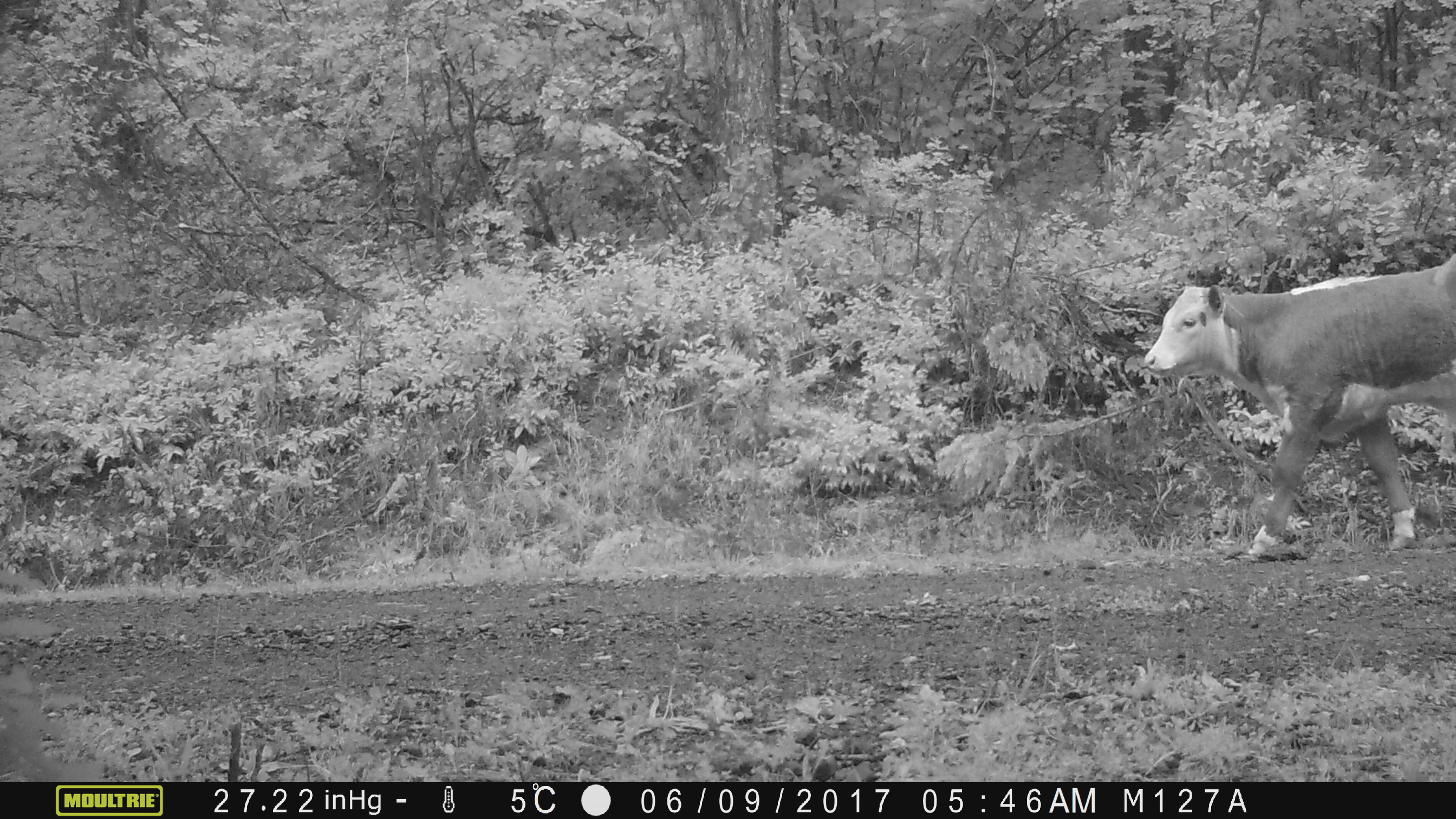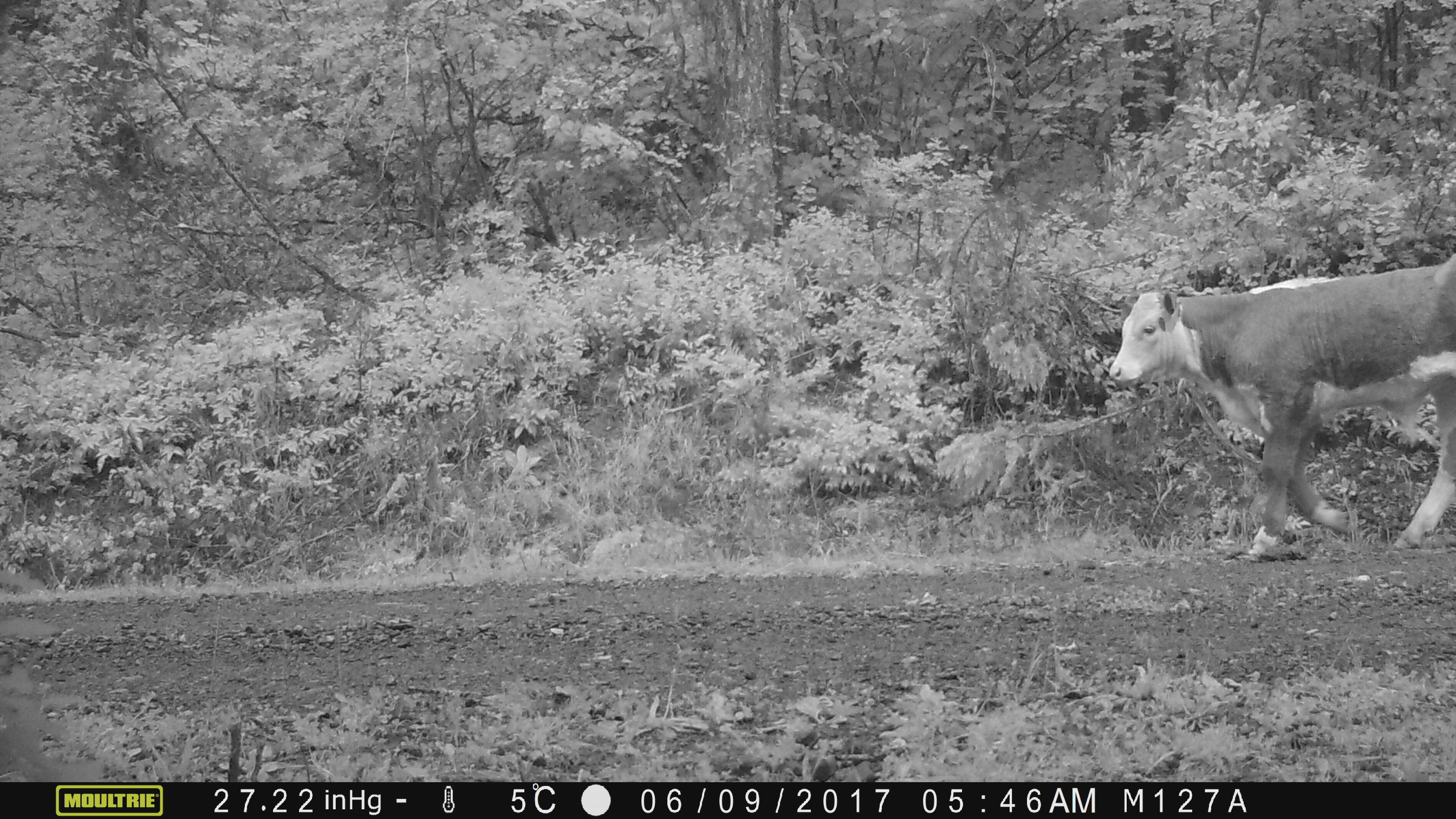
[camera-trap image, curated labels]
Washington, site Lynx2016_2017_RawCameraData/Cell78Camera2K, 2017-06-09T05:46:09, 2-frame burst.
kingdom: Animalia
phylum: Chordata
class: Mammalia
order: Artiodactyla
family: Bovidae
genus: Bos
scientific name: Bos taurus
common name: domestic cattle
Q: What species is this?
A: Domestic cattle (Bos taurus).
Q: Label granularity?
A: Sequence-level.